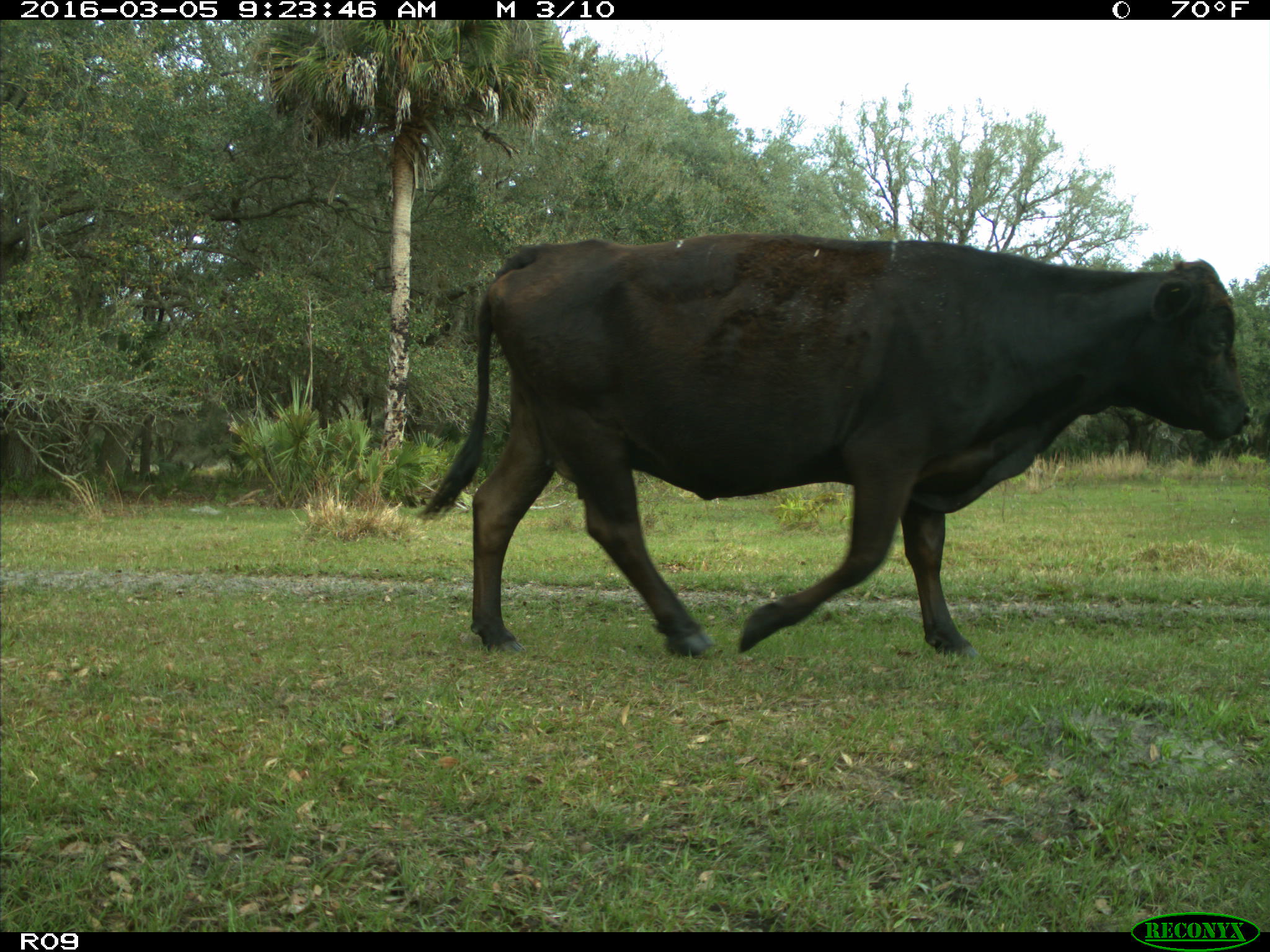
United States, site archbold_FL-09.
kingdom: Animalia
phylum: Chordata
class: Mammalia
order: Artiodactyla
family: Bovidae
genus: Bos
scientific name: Bos taurus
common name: domestic cow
Bos taurus (domestic cow).